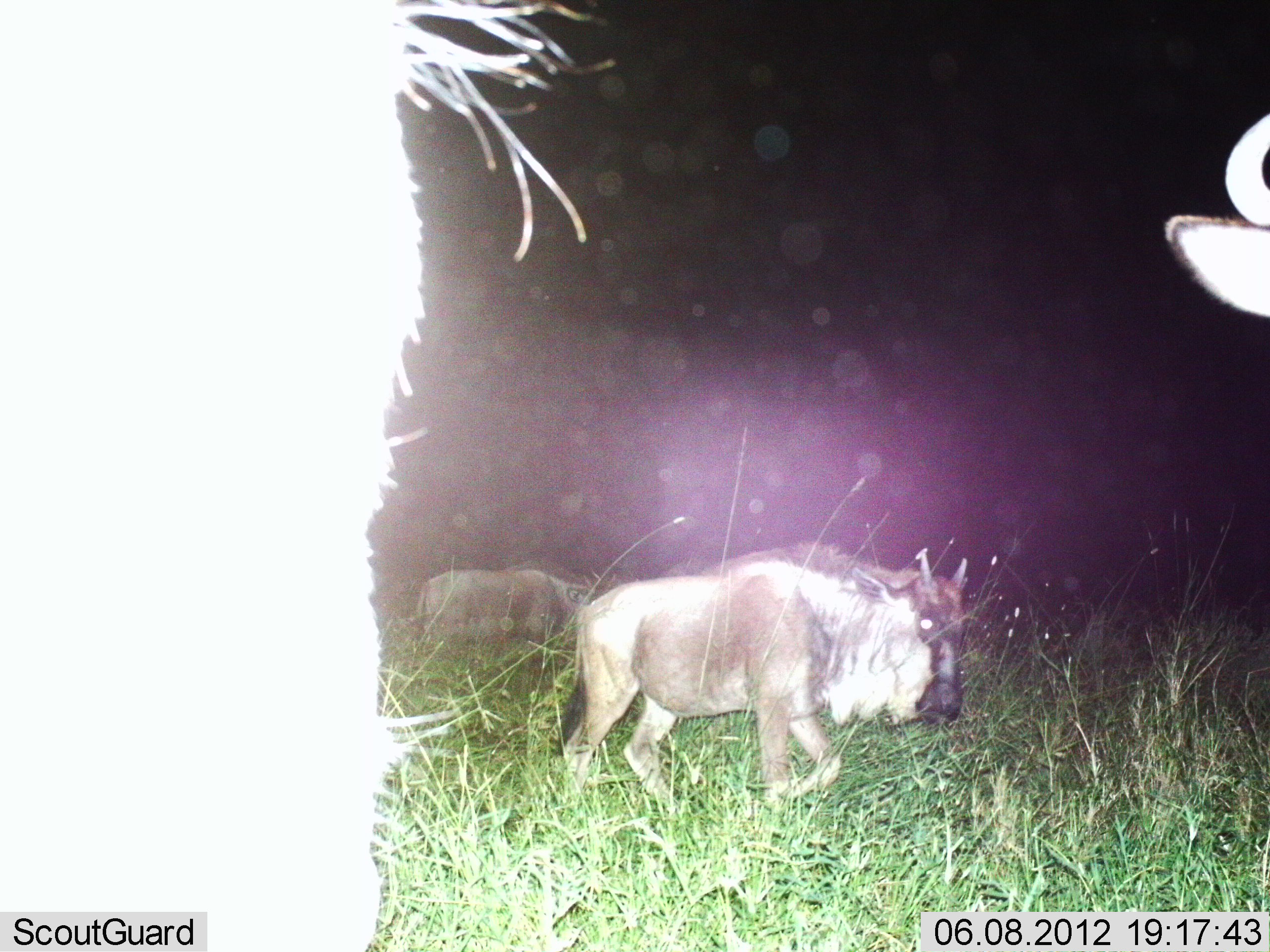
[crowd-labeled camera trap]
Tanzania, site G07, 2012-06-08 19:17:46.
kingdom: Animalia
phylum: Chordata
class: Mammalia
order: Artiodactyla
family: Bovidae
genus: Connochaetes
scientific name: Connochaetes taurinus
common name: blue wildebeest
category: wildebeest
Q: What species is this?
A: Wildebeest (blue wildebeest) (Connochaetes taurinus).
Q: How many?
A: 4.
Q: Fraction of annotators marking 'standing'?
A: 50%.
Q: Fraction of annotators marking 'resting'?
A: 0%.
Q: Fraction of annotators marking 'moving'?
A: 90%.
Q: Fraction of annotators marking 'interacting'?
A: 0%.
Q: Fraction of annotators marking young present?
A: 0%.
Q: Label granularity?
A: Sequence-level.